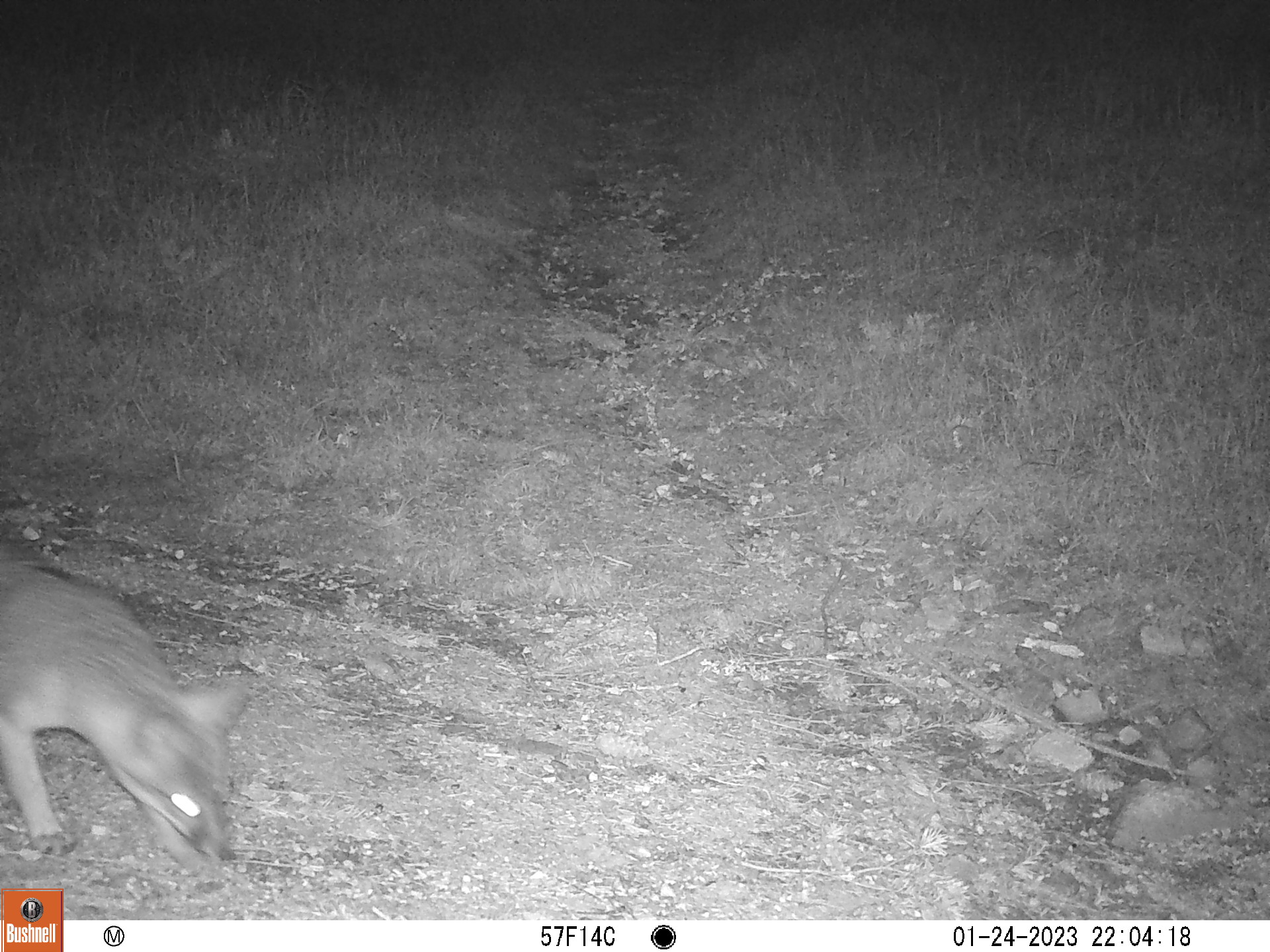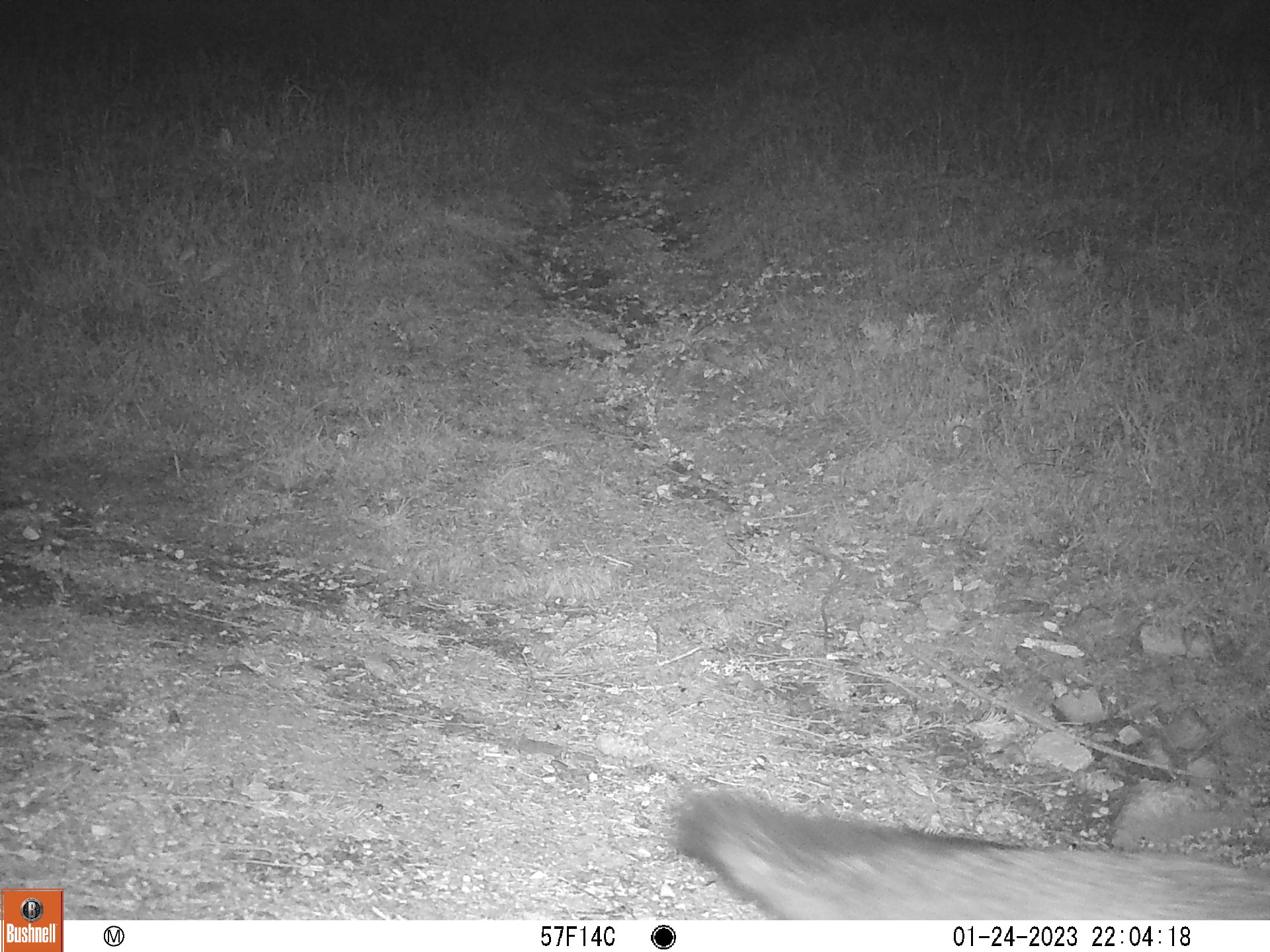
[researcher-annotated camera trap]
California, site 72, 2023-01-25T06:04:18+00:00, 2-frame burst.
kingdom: Animalia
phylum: Chordata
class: Mammalia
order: Carnivora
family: Canidae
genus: Urocyon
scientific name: Urocyon cinereoargenteus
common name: gray fox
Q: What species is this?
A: Gray fox (Urocyon cinereoargenteus).